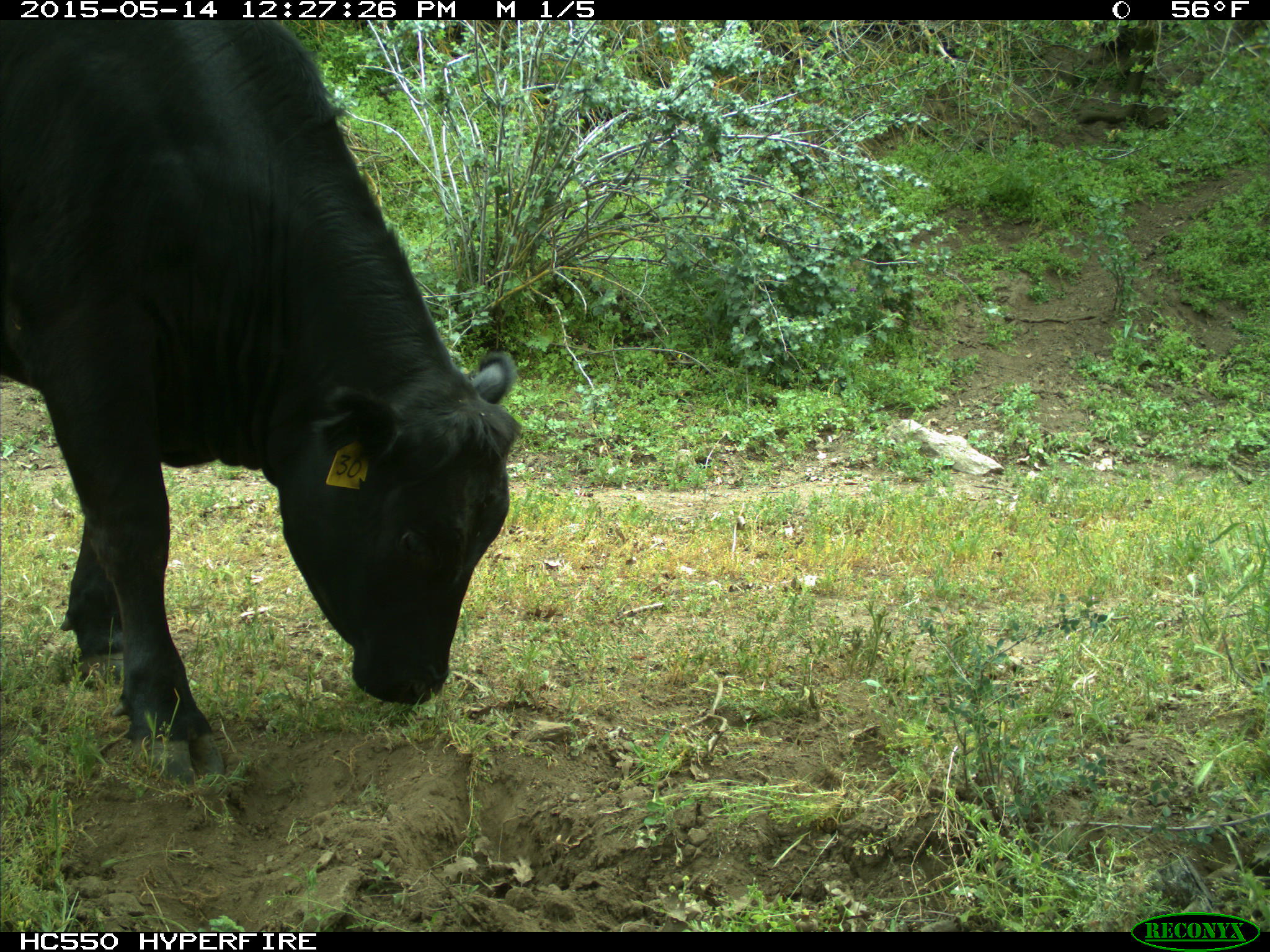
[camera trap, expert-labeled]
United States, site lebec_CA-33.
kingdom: Animalia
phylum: Chordata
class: Mammalia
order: Artiodactyla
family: Bovidae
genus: Bos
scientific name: Bos taurus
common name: domestic cow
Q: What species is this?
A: Bos taurus (domestic cow).